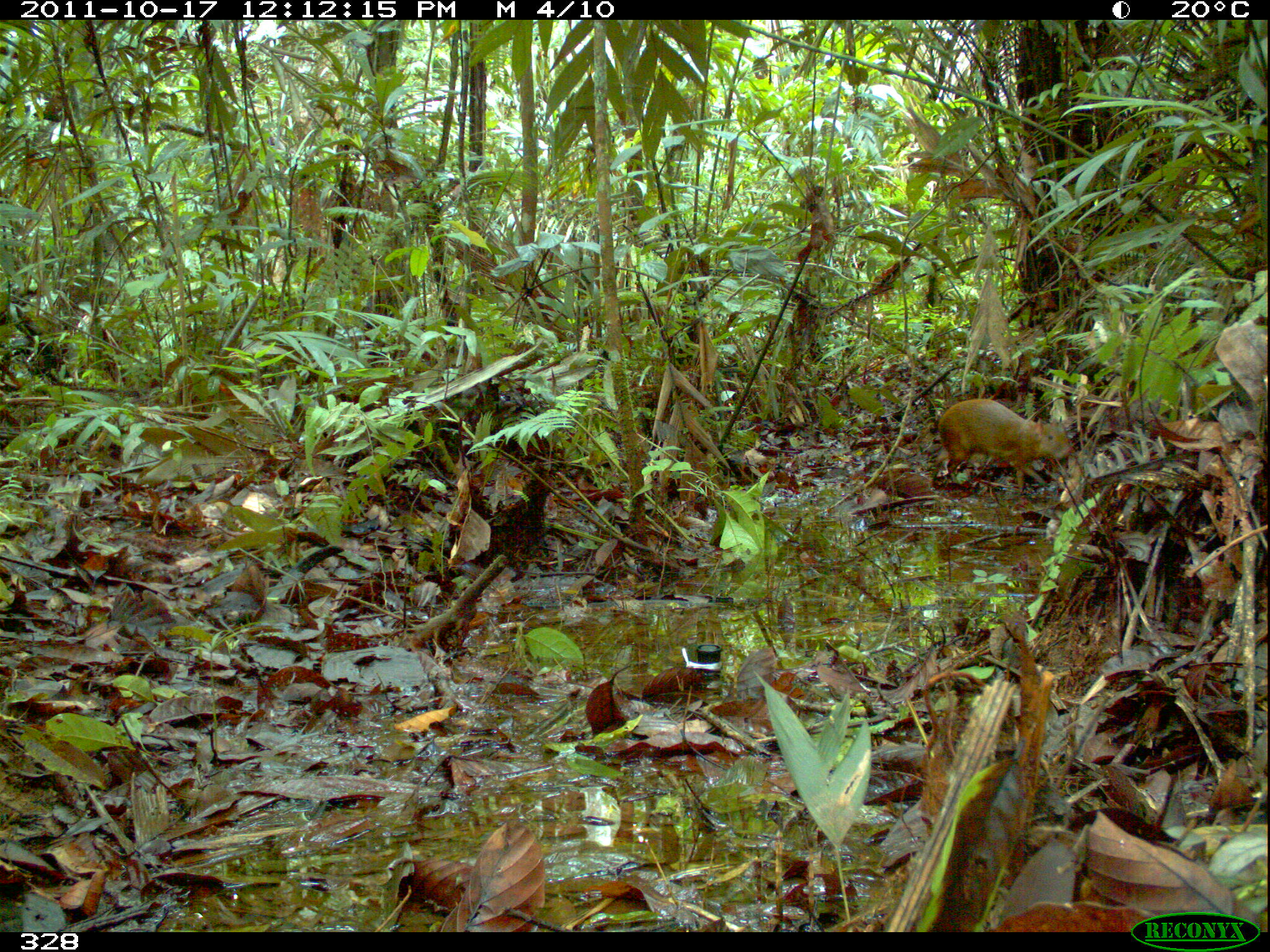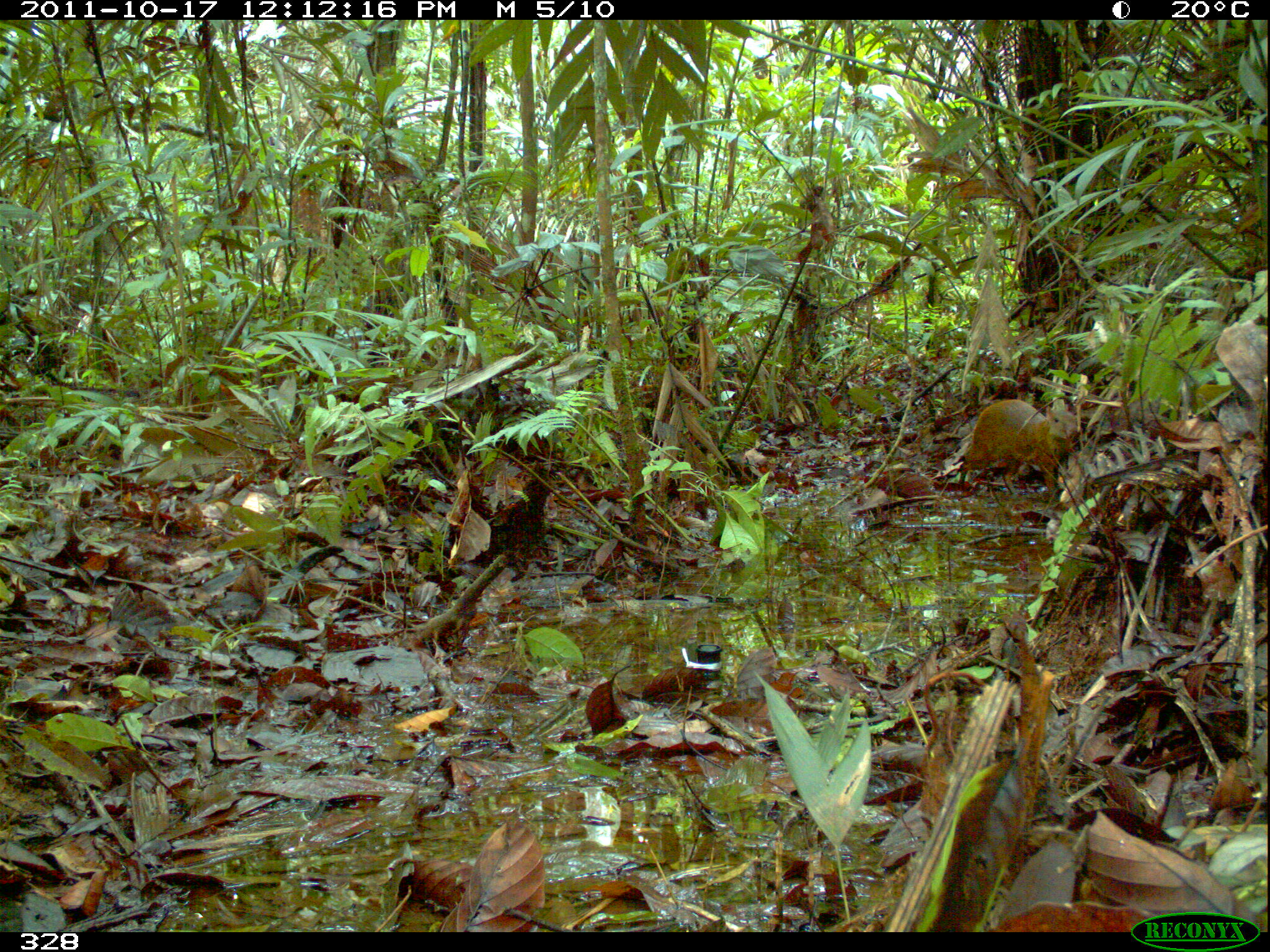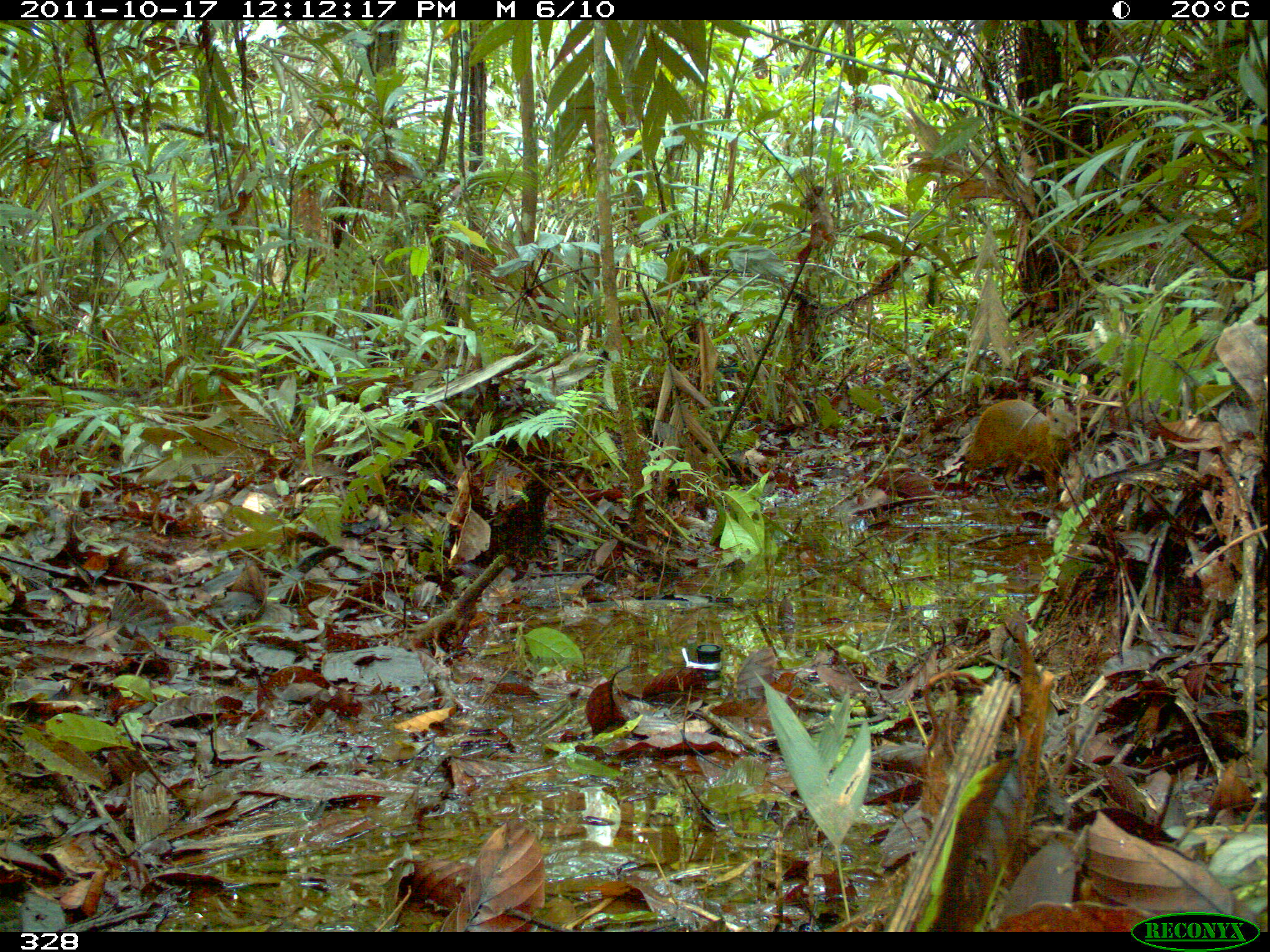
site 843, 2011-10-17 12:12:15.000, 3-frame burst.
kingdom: Animalia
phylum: Chordata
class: Mammalia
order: Rodentia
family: Dasyproctidae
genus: Dasyprocta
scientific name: Dasyprocta punctata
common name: central american agouti